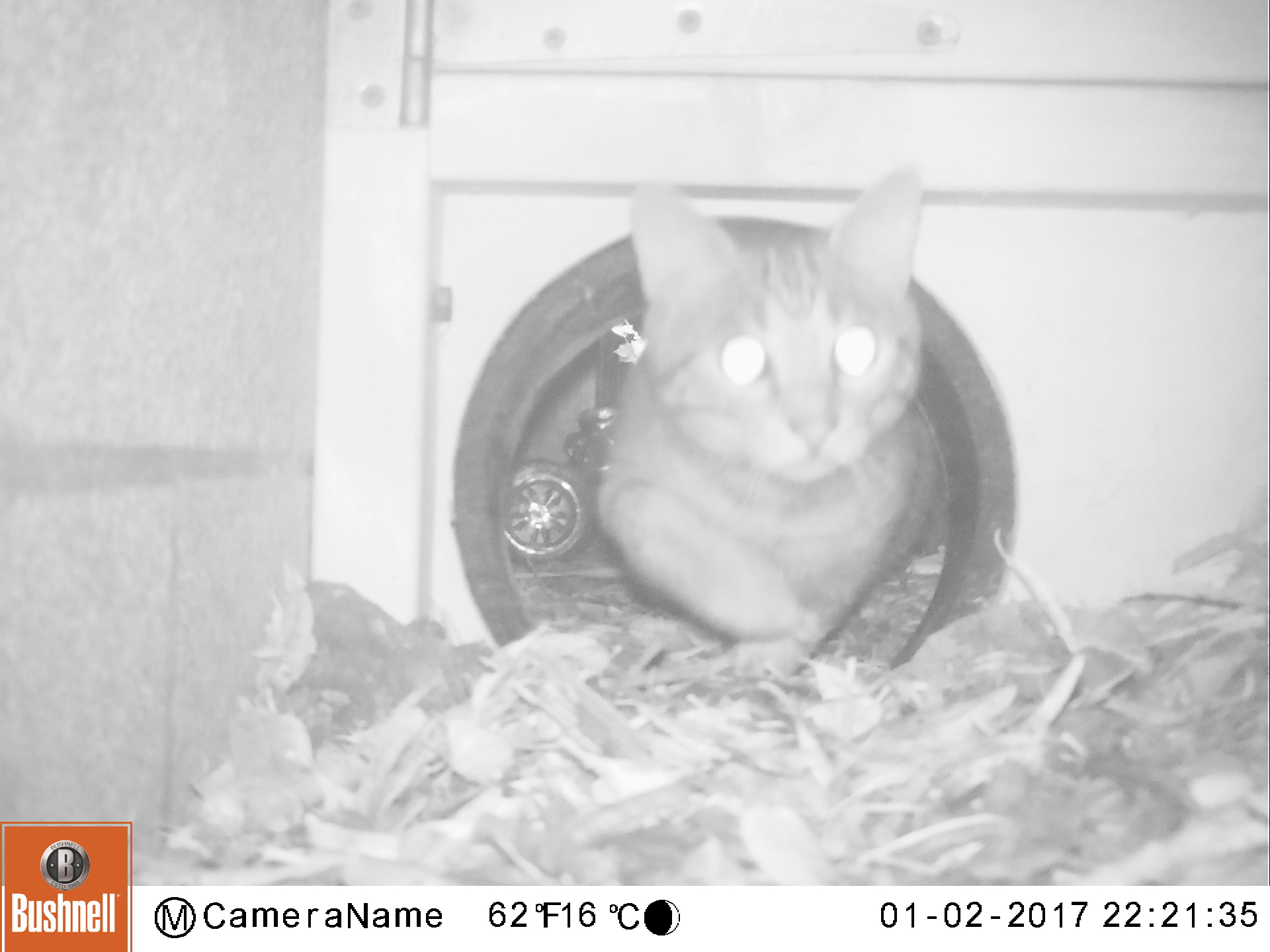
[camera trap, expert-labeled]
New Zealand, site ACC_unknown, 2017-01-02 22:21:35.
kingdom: Animalia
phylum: Chordata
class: Mammalia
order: Carnivora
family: Felidae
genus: Felis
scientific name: Felis catus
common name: domestic cat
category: cat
Cat (domestic cat) (Felis catus).